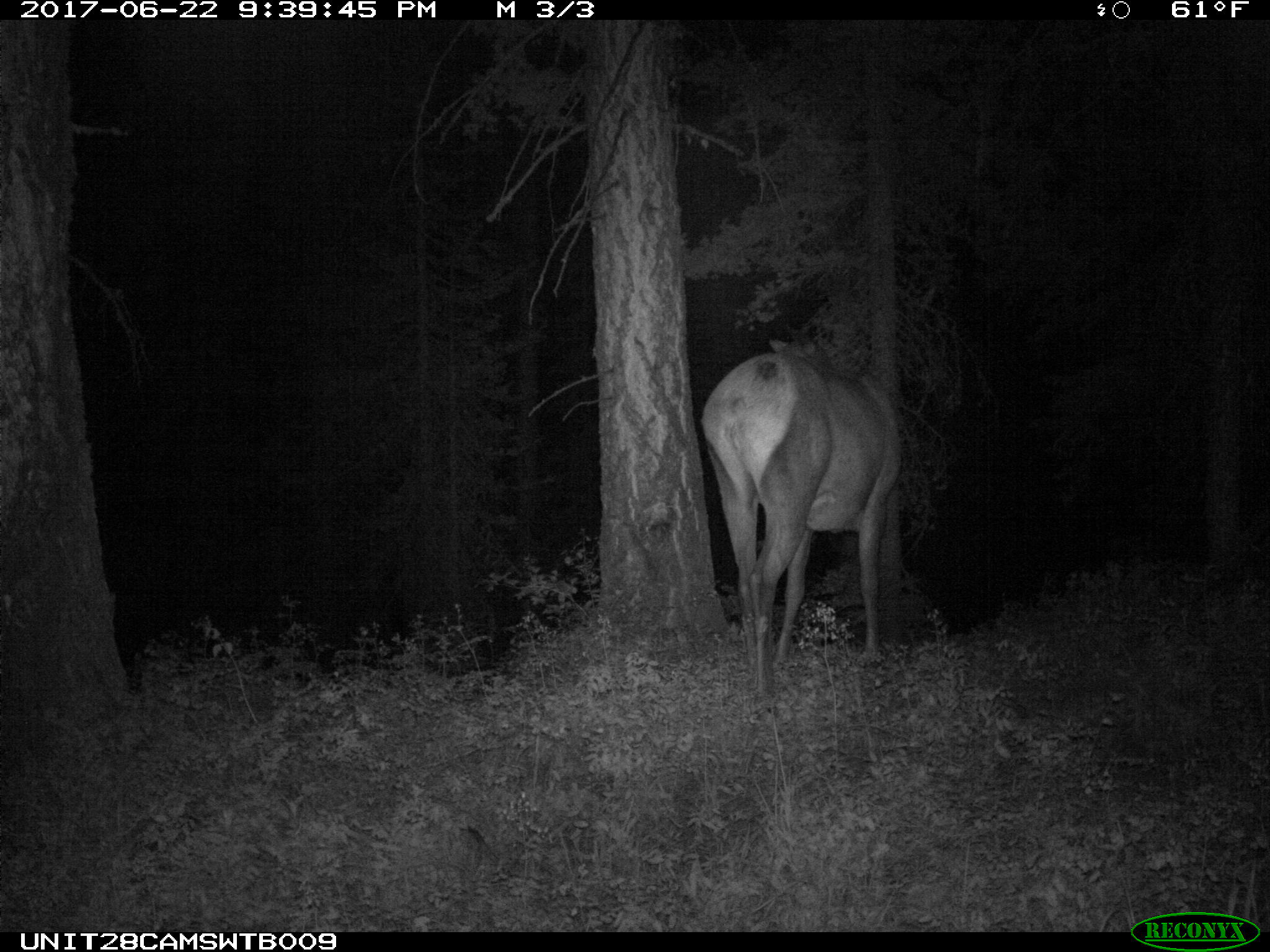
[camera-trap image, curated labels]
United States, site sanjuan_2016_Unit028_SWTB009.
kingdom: Animalia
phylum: Chordata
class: Mammalia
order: Artiodactyla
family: Cervidae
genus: Cervus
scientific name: Cervus elaphus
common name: red deer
Cervus elaphus (red deer).